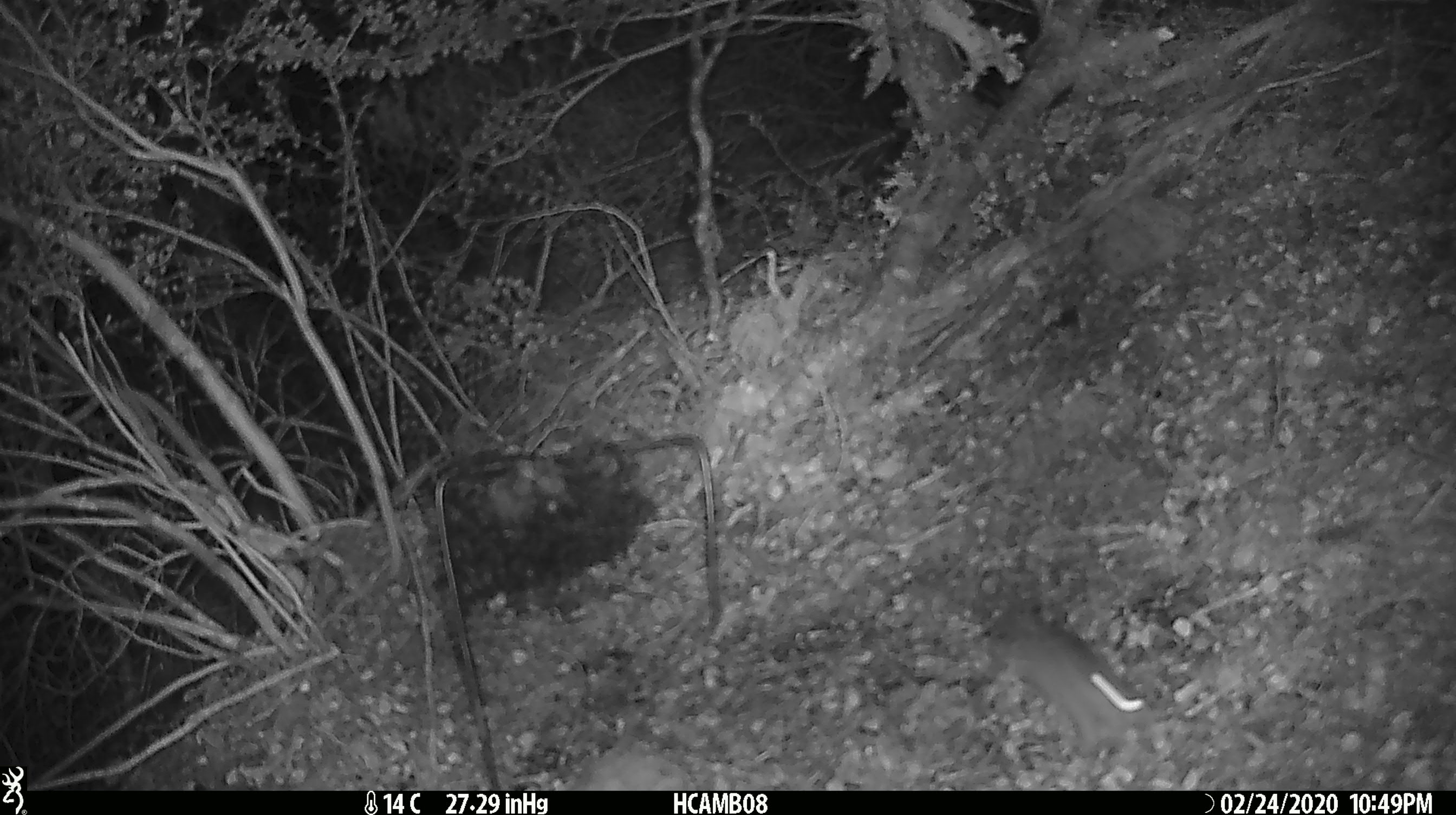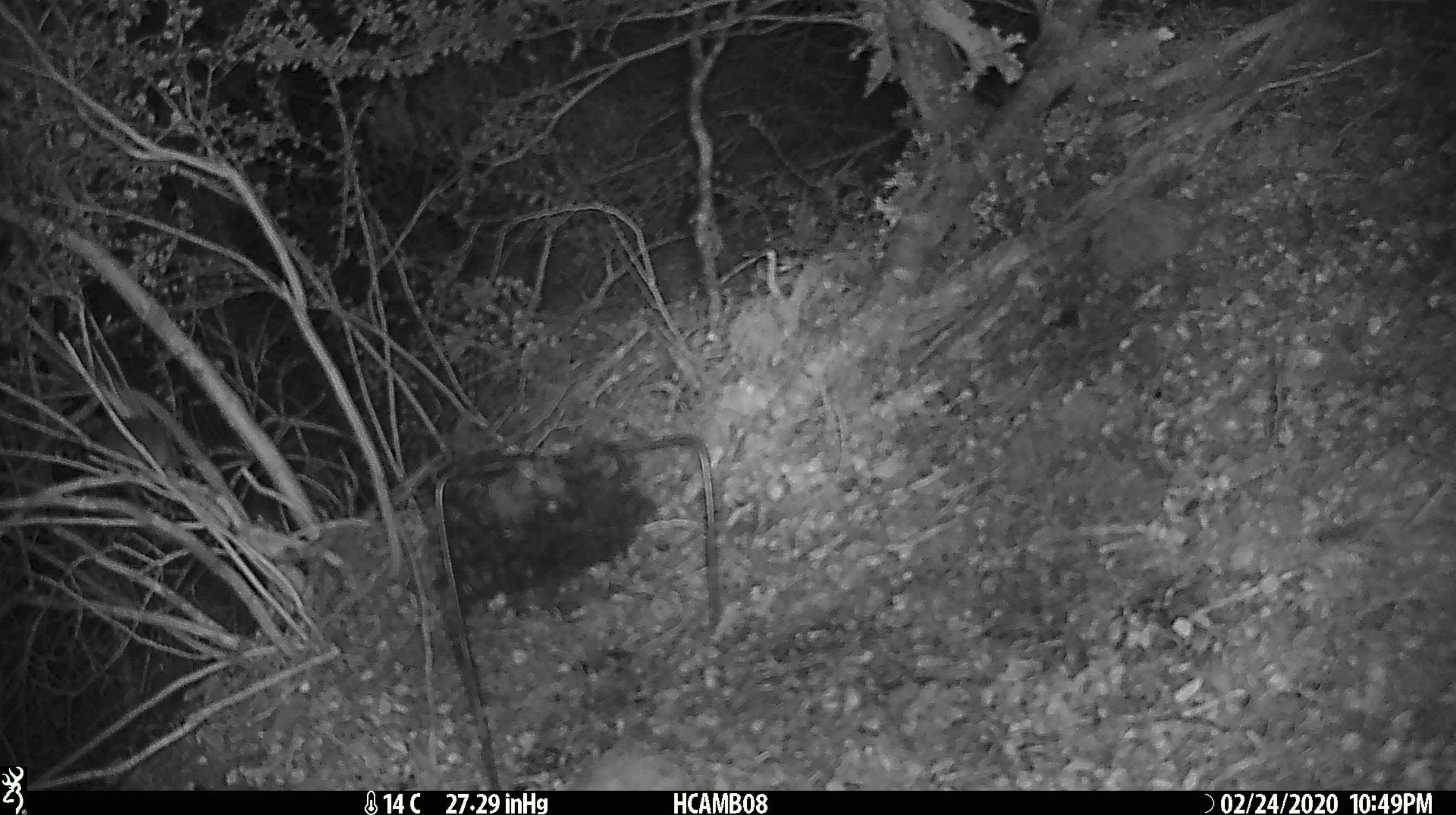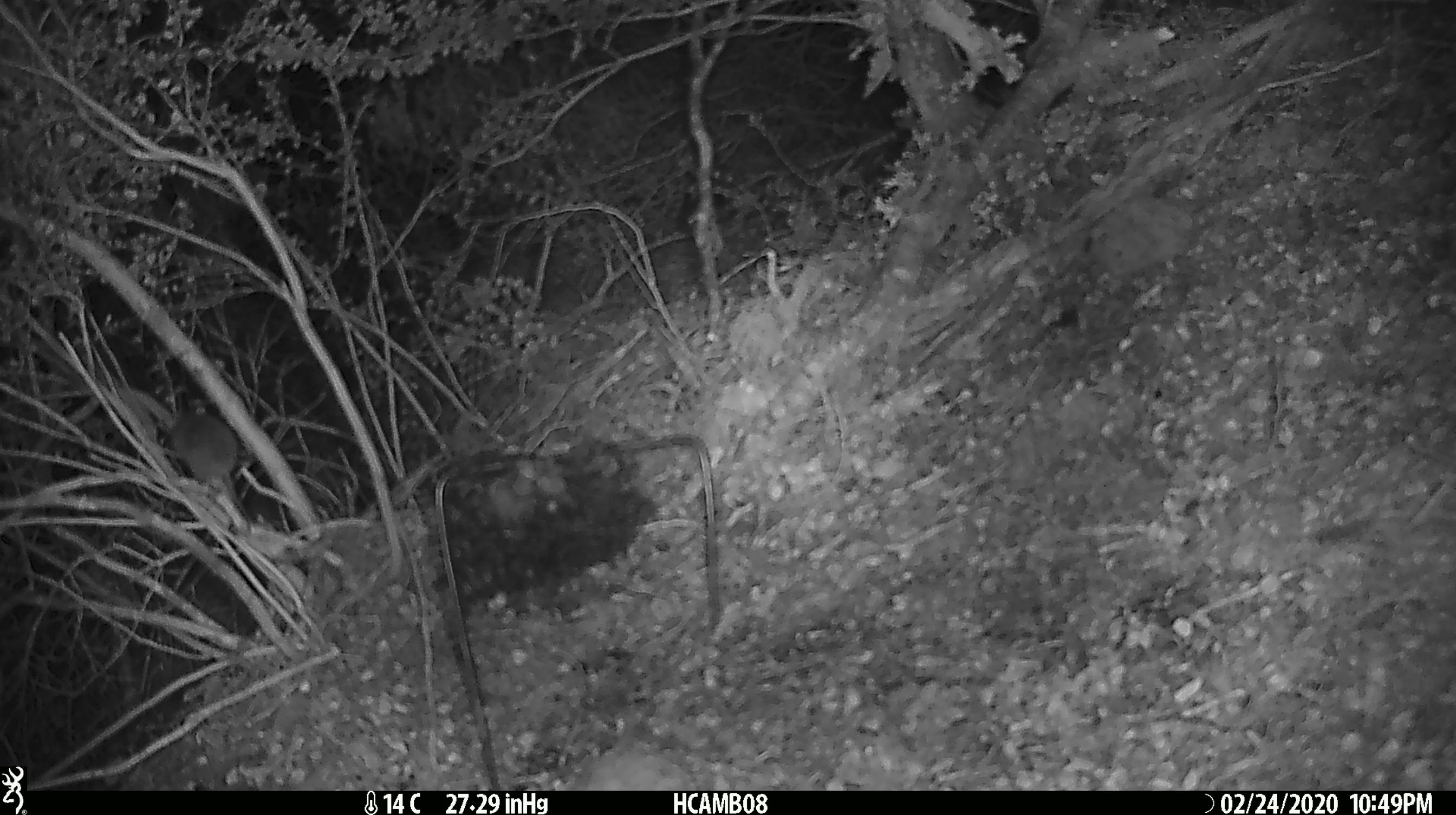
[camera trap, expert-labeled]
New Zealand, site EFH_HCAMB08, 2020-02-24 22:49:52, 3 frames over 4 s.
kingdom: Animalia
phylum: Chordata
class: Mammalia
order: Rodentia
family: Muridae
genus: Mus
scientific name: Mus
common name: mouse